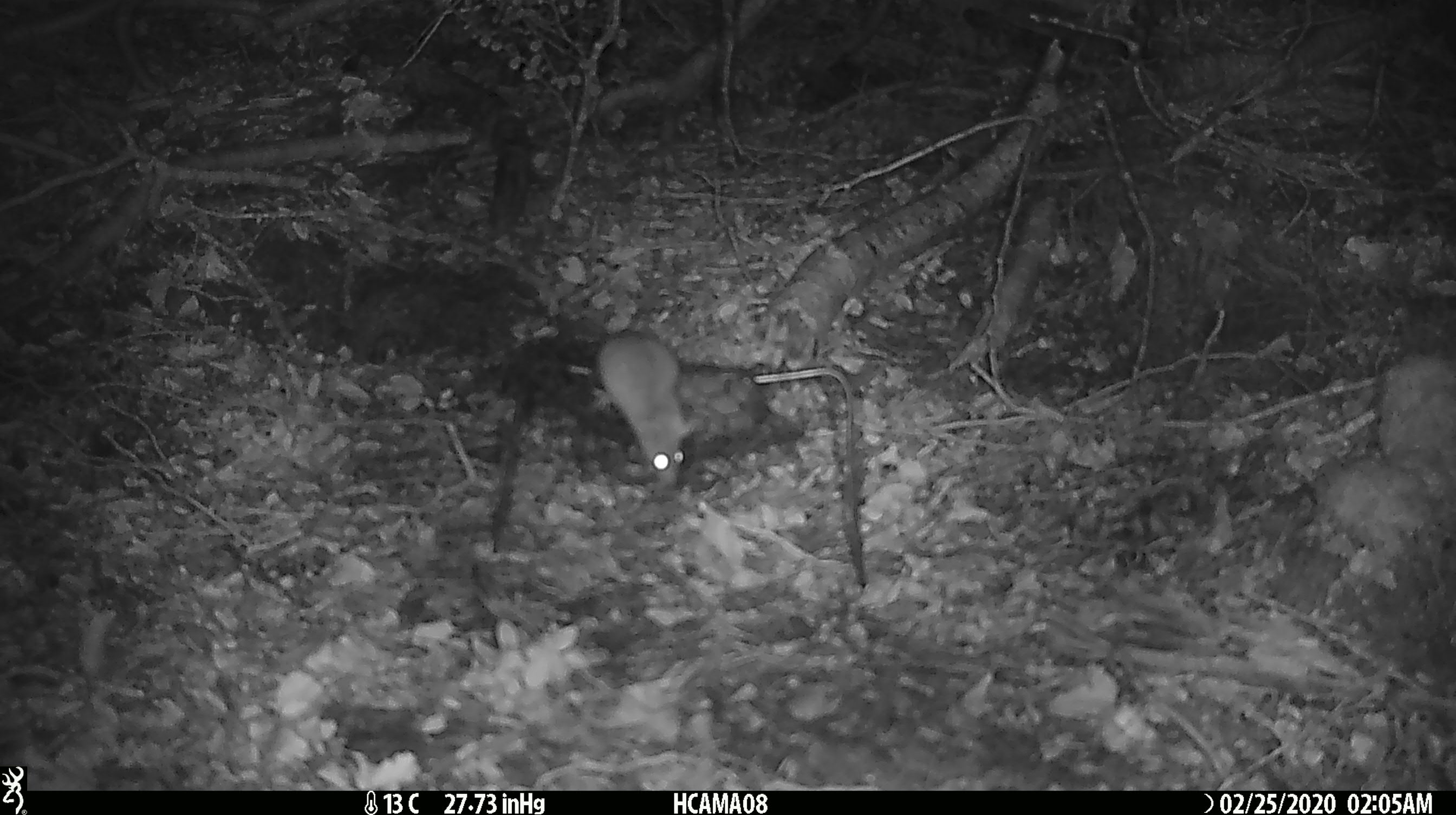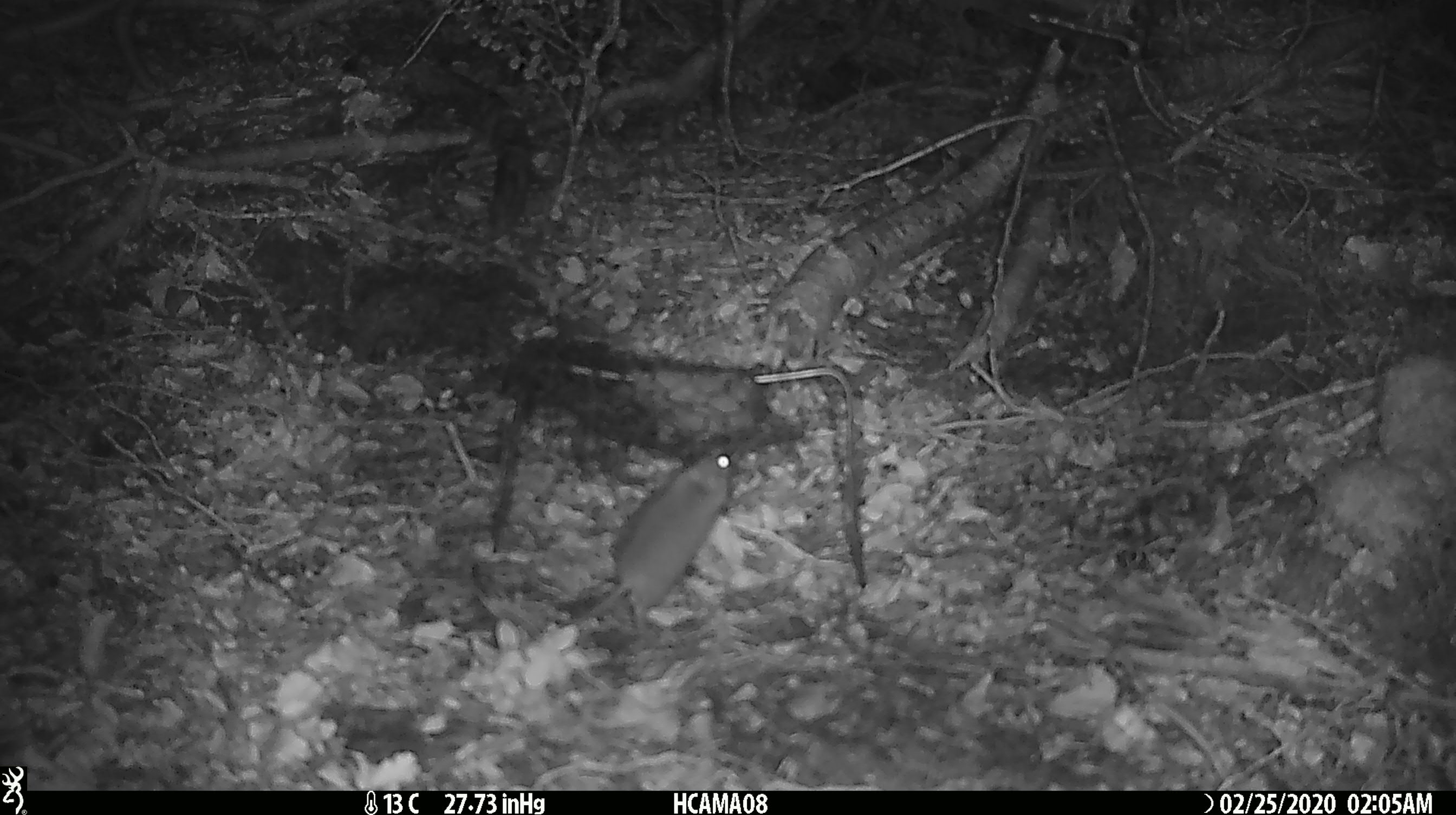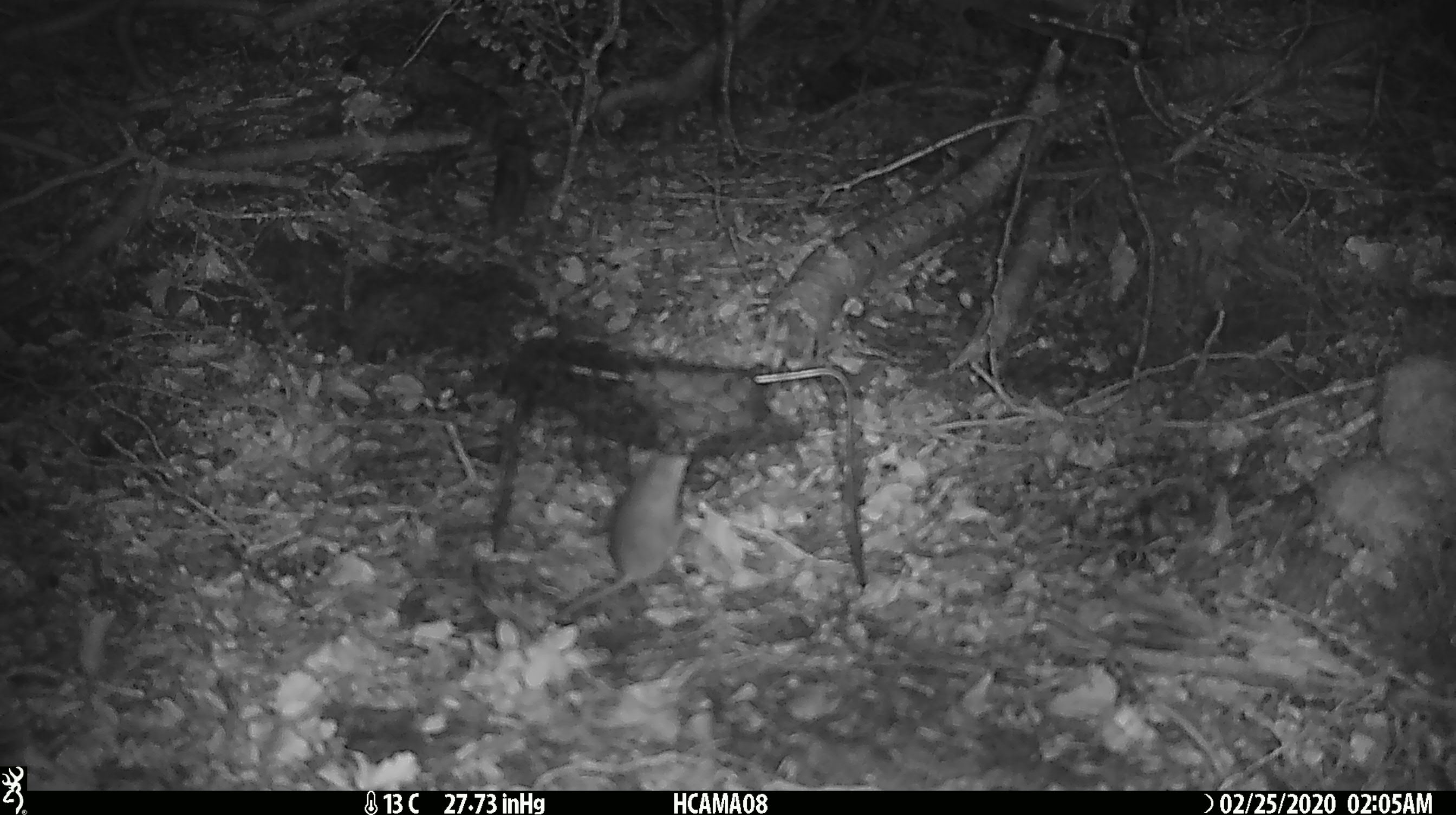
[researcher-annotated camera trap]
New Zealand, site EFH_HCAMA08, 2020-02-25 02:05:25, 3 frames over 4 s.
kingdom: Animalia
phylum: Chordata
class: Mammalia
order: Rodentia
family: Muridae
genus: Mus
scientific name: Mus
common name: mouse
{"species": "mouse (Mus)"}